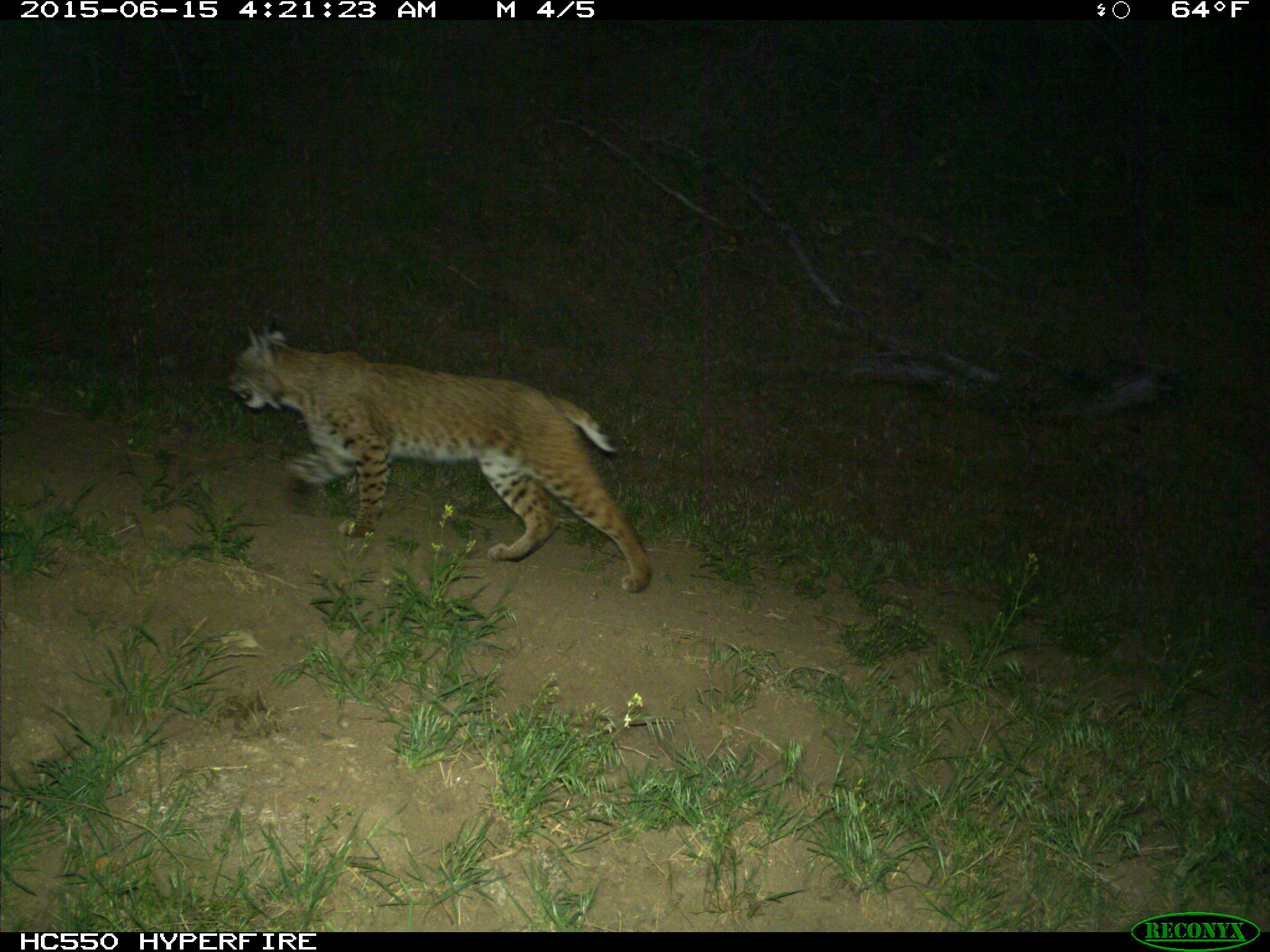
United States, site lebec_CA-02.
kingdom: Animalia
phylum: Chordata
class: Mammalia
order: Carnivora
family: Felidae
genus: Lynx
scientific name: Lynx rufus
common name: bobcat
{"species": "Lynx rufus (bobcat)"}